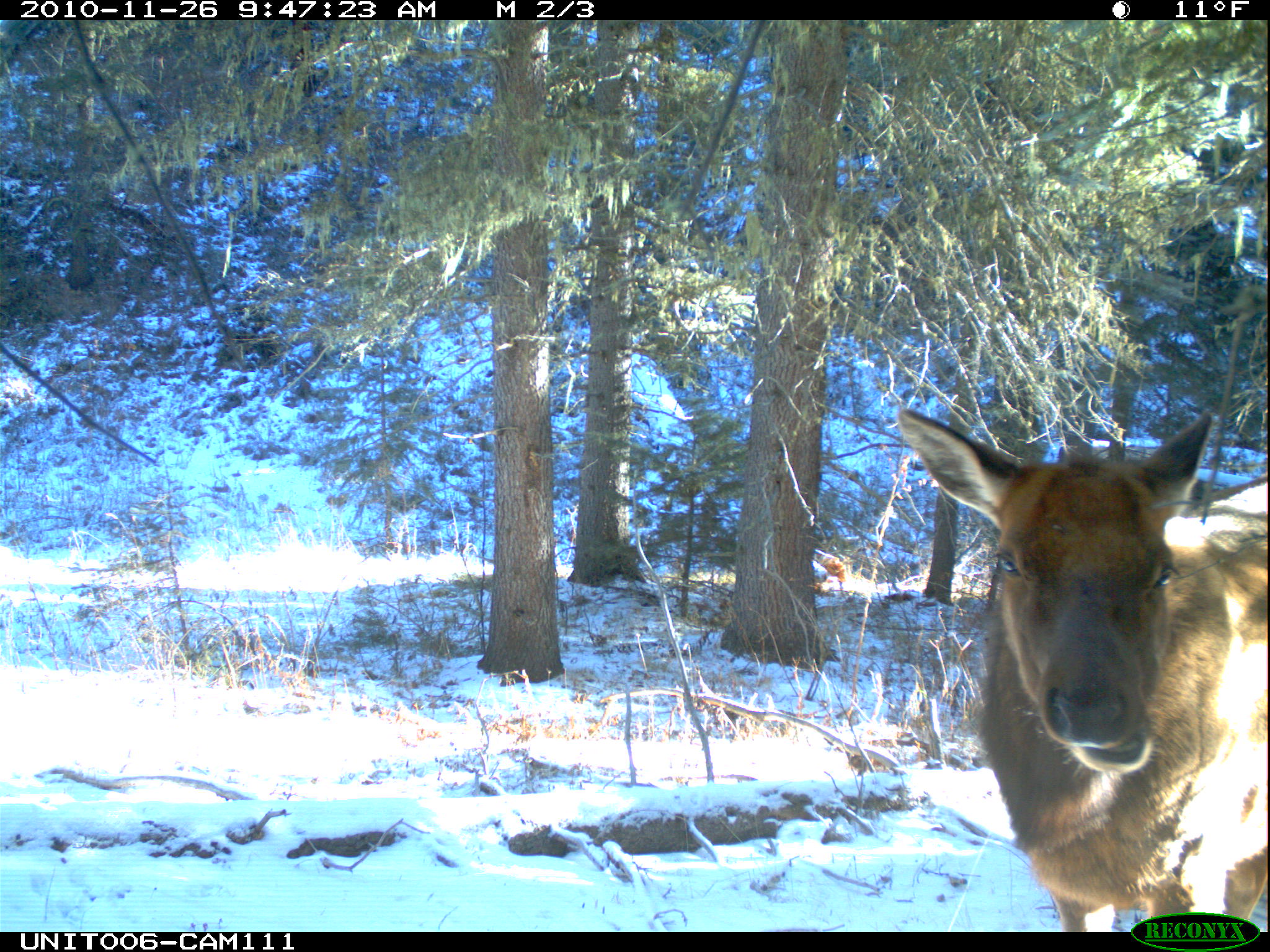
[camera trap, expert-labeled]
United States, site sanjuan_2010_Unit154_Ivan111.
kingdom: Animalia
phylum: Chordata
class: Mammalia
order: Artiodactyla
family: Cervidae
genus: Cervus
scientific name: Cervus elaphus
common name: red deer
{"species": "Cervus elaphus (red deer)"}